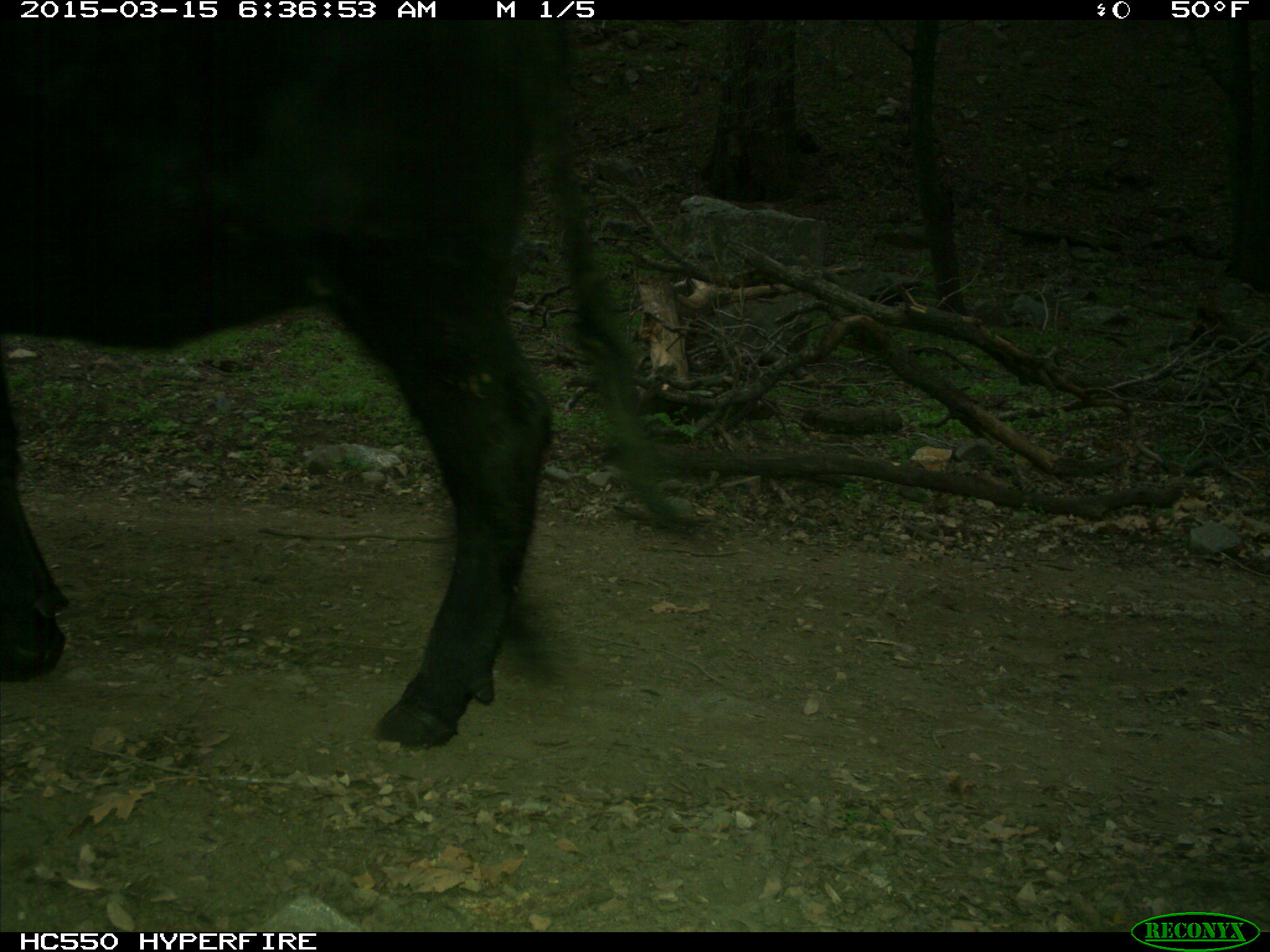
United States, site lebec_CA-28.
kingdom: Animalia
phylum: Chordata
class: Mammalia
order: Artiodactyla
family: Bovidae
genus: Bos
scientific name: Bos taurus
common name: domestic cow